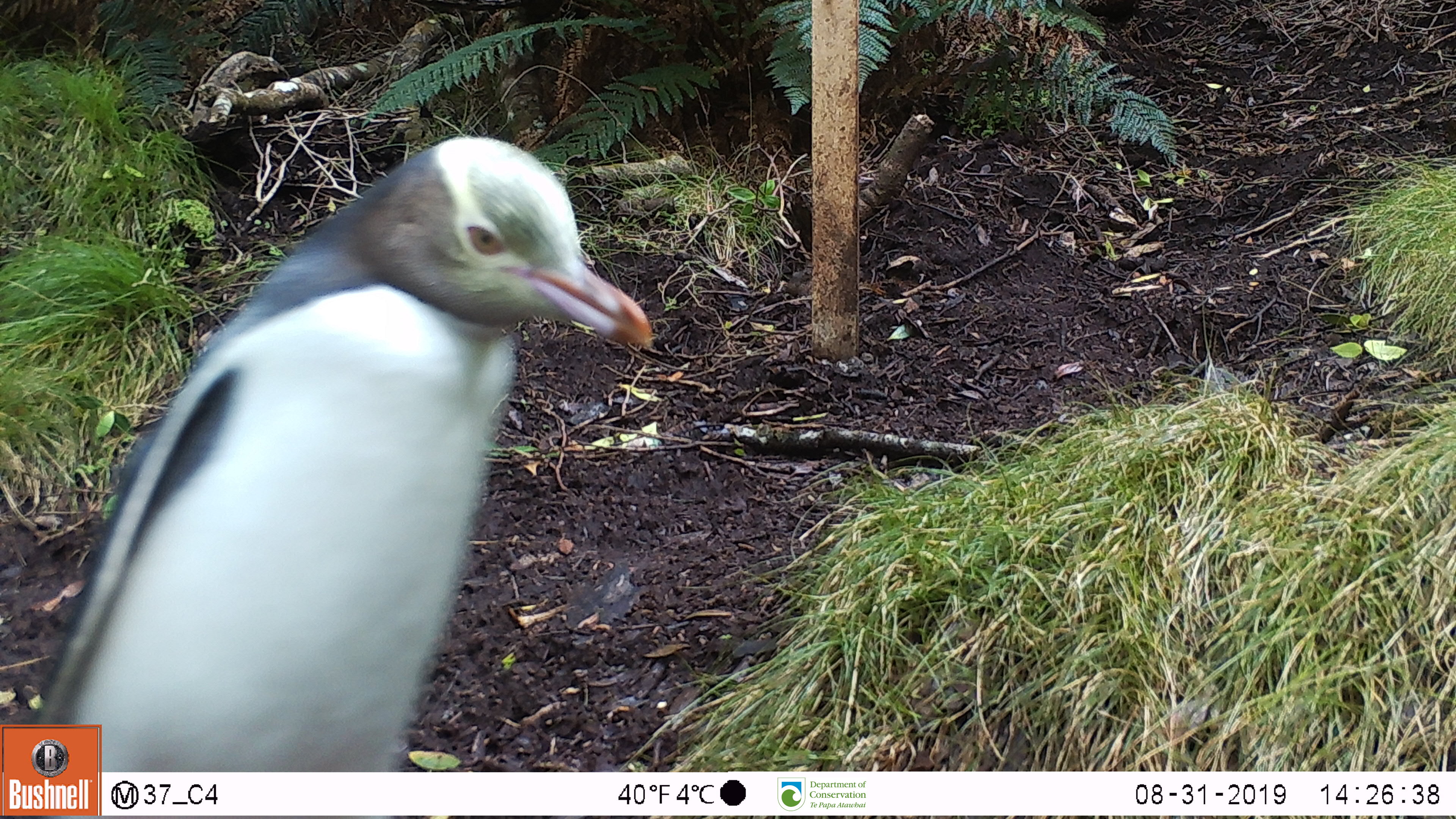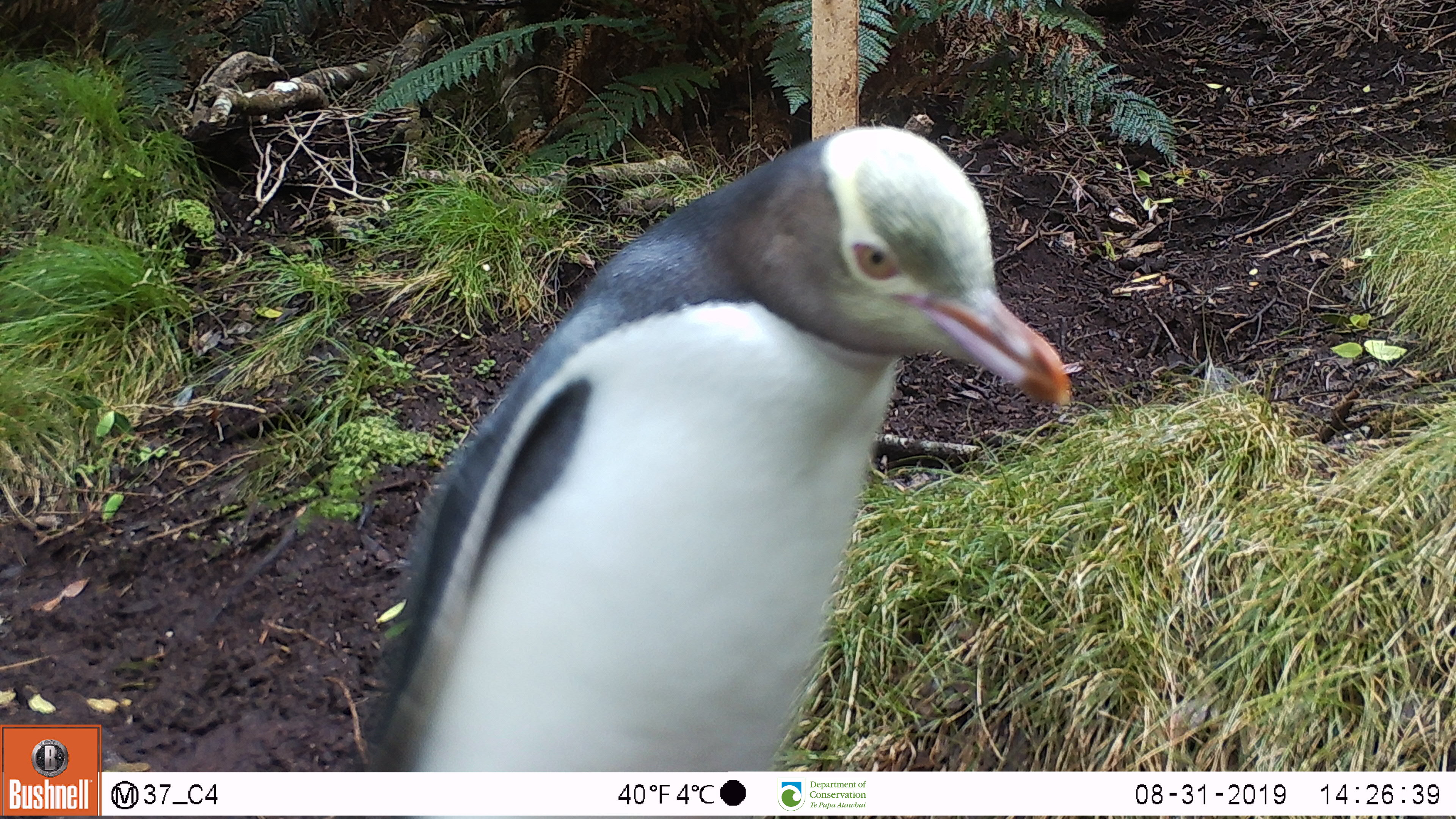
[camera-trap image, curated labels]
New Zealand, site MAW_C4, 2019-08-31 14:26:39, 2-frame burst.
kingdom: Animalia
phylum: Chordata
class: Aves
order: Sphenisciformes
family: Spheniscidae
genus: Megadyptes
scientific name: Megadyptes antipodes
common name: yellow-eyed penguin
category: yellow eyed penguin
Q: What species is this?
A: Yellow eyed penguin (yellow-eyed penguin) (Megadyptes antipodes).